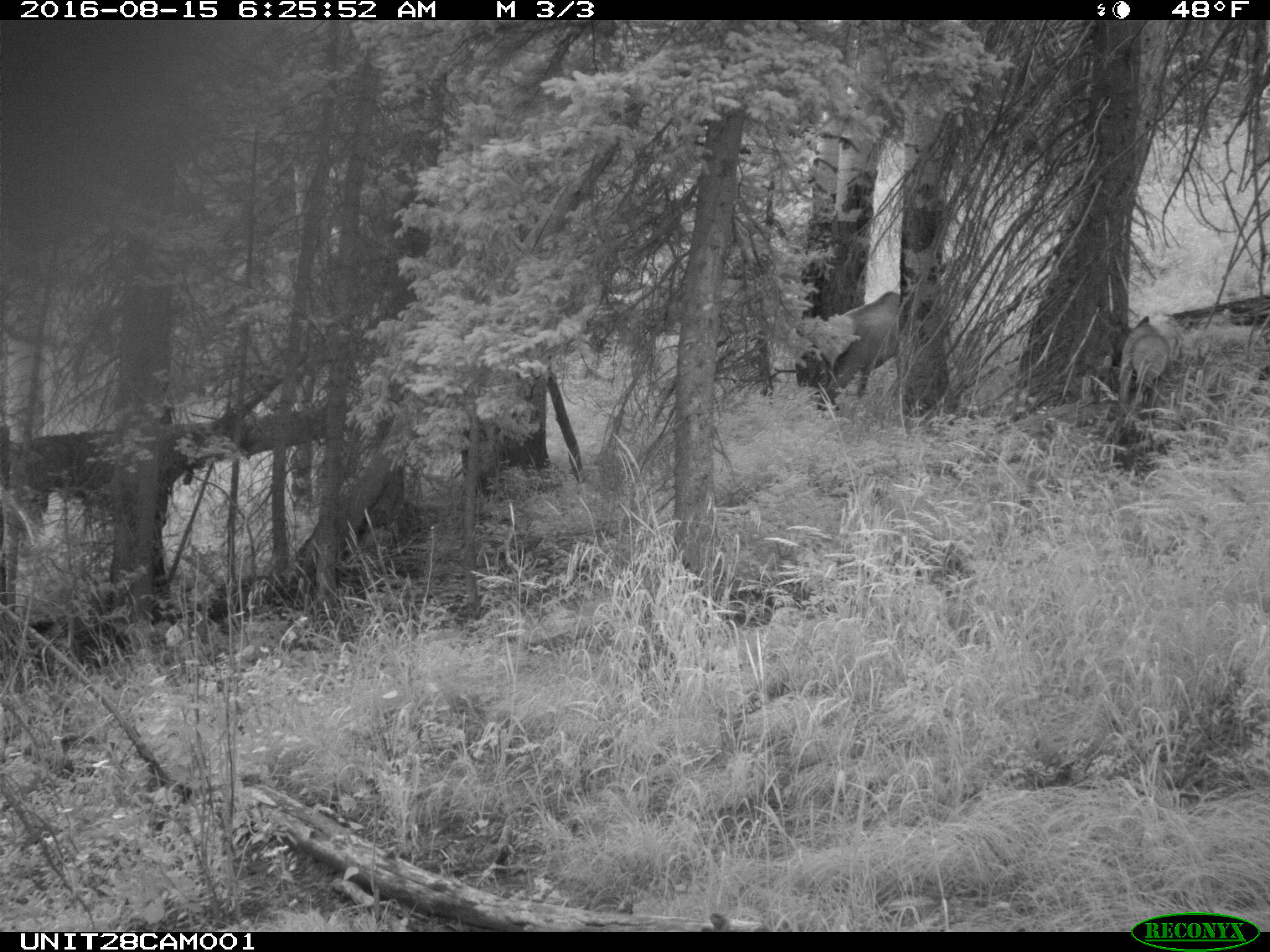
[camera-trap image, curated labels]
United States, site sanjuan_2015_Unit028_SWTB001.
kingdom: Animalia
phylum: Chordata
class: Mammalia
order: Artiodactyla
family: Cervidae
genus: Cervus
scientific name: Cervus elaphus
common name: red deer